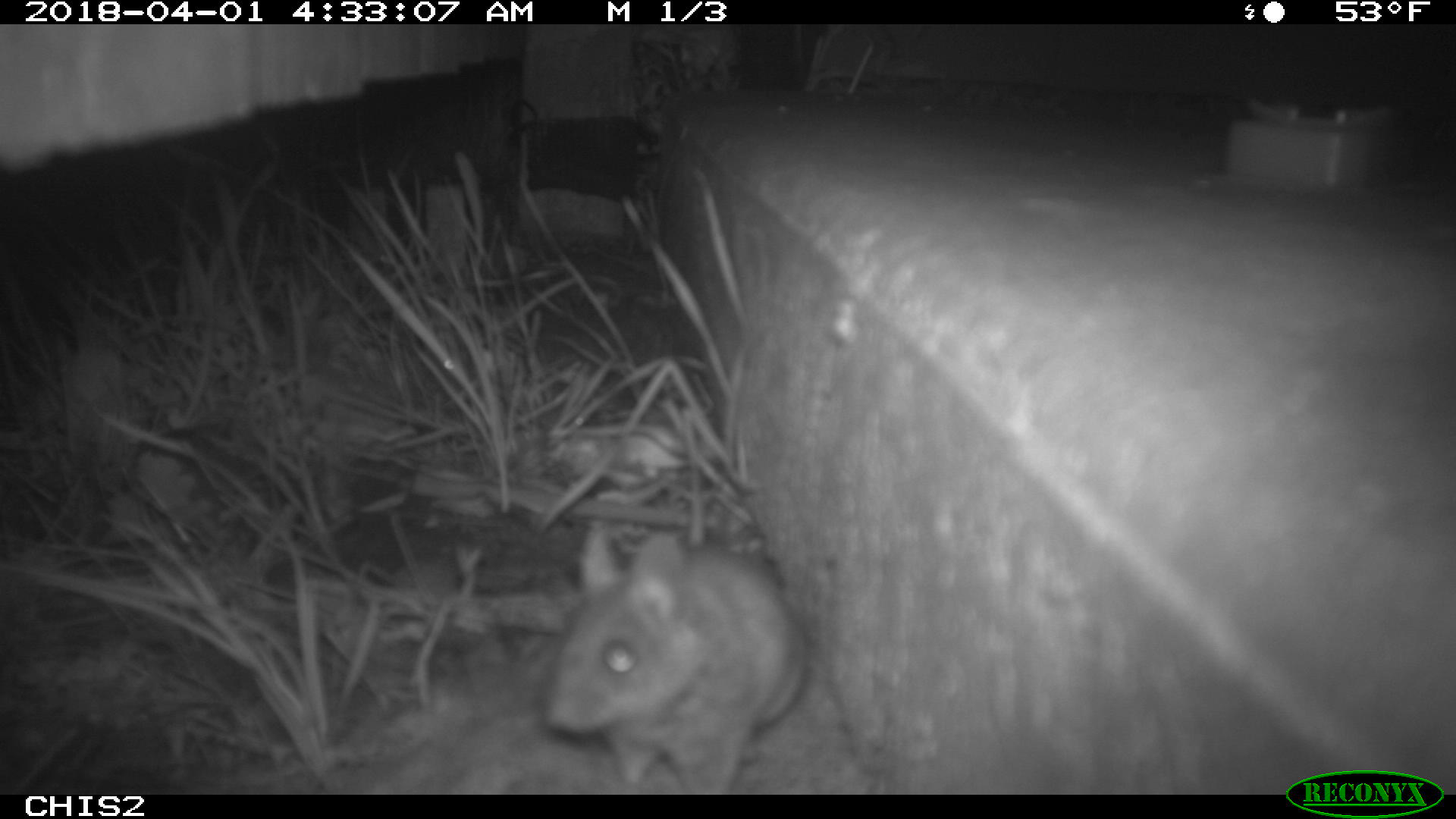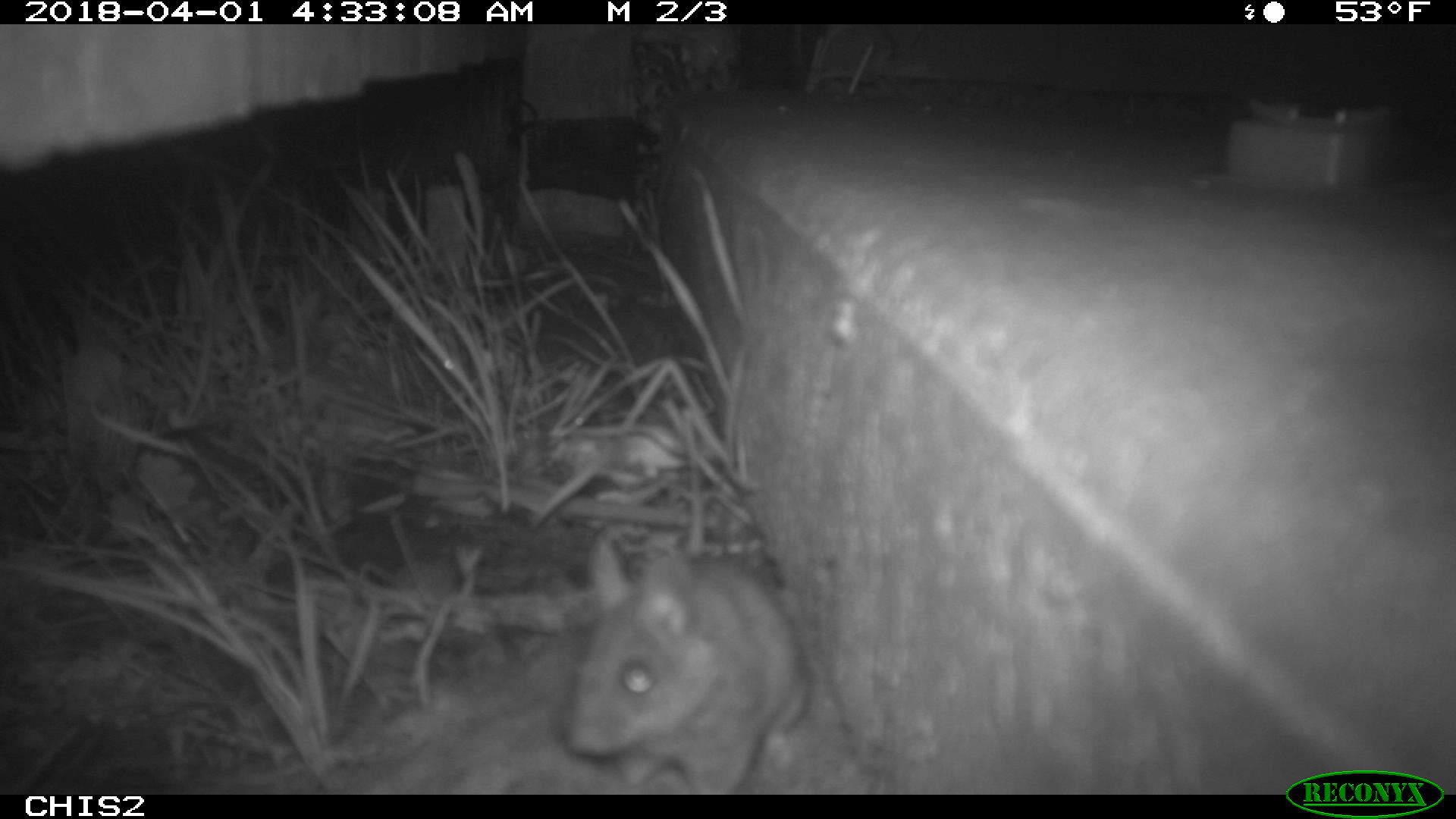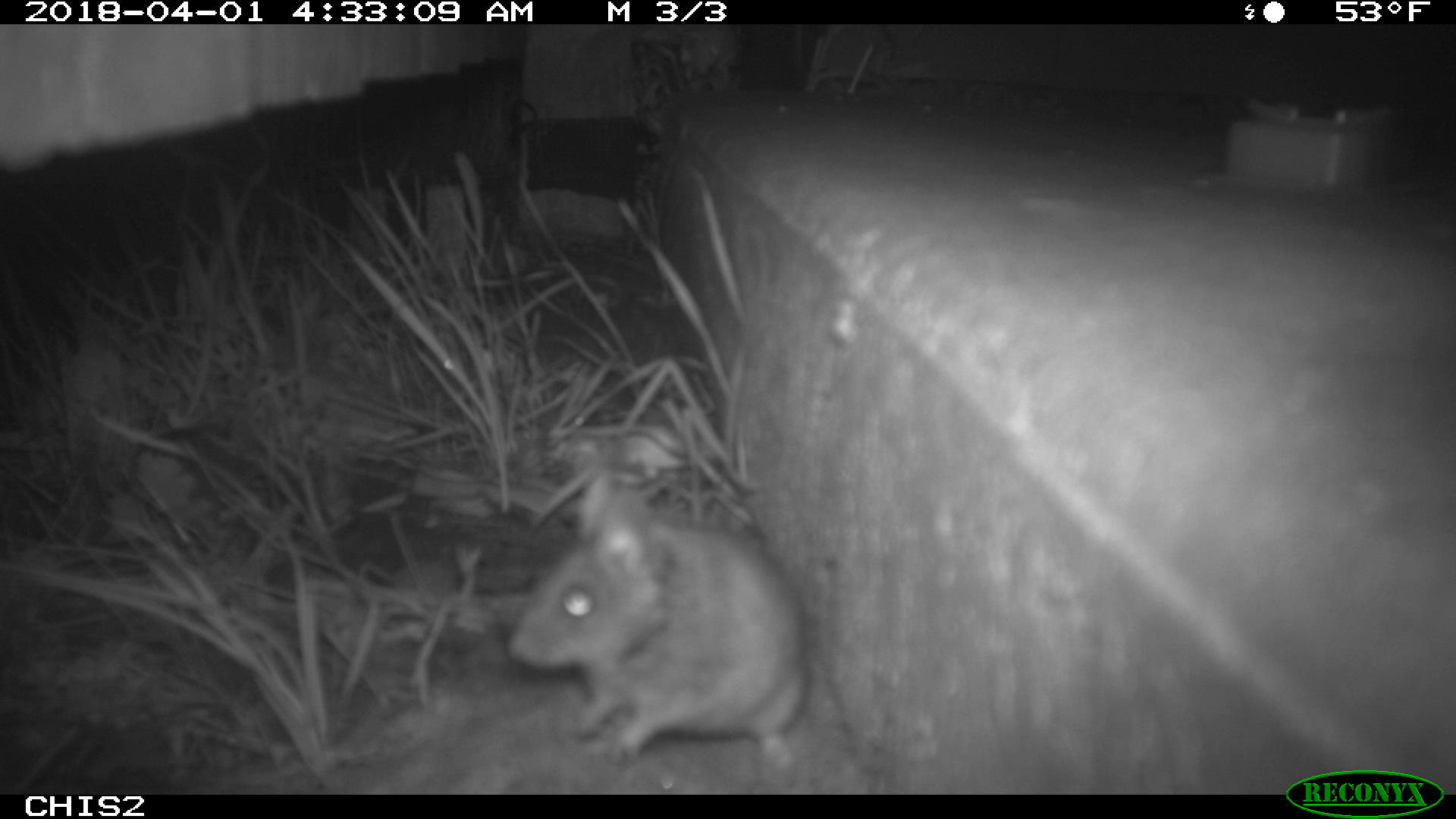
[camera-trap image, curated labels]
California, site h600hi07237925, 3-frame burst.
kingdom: Animalia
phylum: Chordata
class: Mammalia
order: Rodentia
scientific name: Rodentia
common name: rodent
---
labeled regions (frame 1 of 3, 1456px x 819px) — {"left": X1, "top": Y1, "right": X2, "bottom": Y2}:
rodent: {"left": 541, "top": 404, "right": 808, "bottom": 792}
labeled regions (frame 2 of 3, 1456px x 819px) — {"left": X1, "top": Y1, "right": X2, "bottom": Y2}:
rodent: {"left": 563, "top": 525, "right": 812, "bottom": 792}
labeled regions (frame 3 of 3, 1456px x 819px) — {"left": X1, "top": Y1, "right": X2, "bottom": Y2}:
rodent: {"left": 502, "top": 469, "right": 811, "bottom": 776}